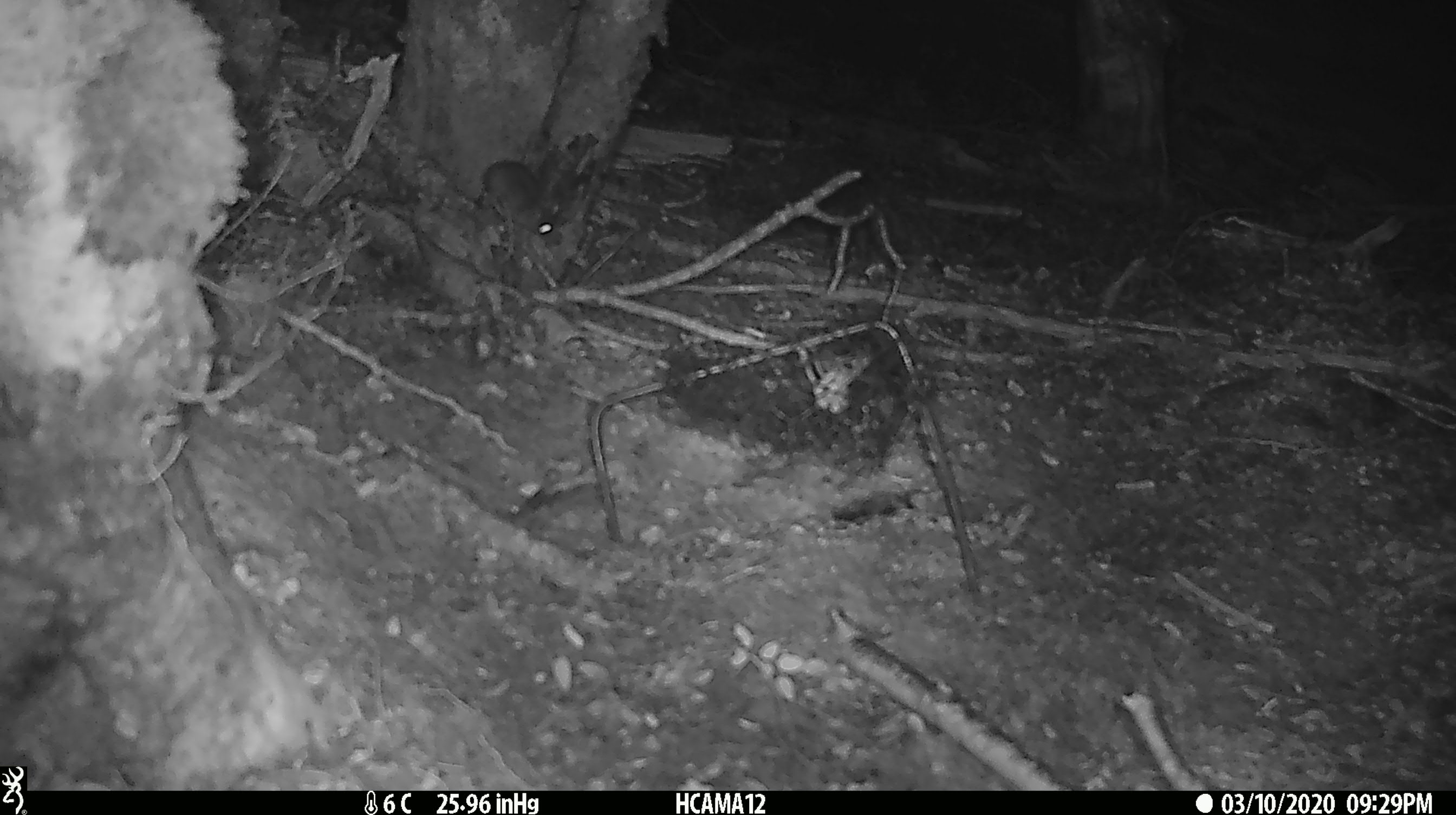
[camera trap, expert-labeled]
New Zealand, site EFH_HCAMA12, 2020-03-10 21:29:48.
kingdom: Animalia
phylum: Chordata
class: Mammalia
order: Rodentia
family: Muridae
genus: Mus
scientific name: Mus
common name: mouse